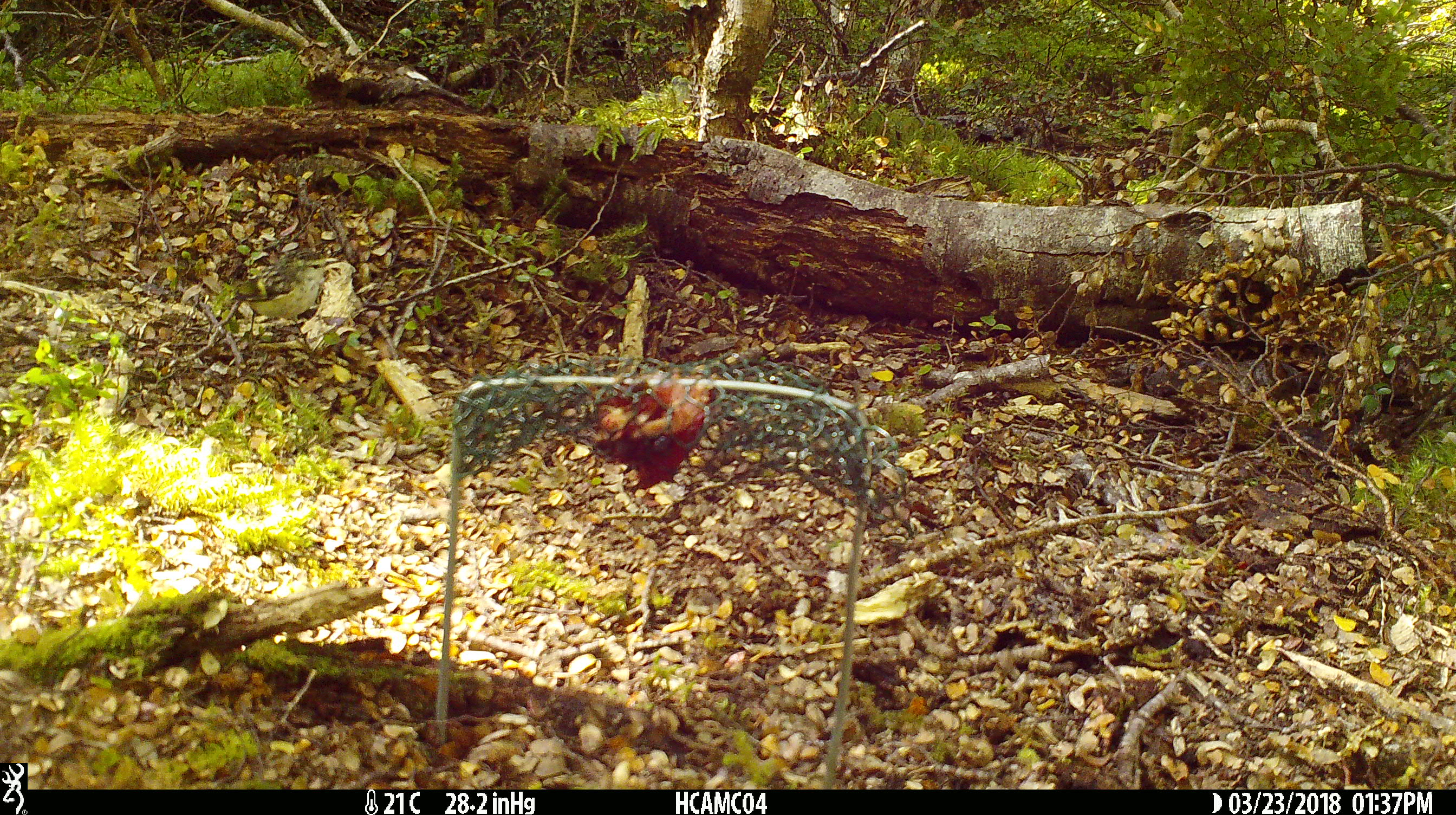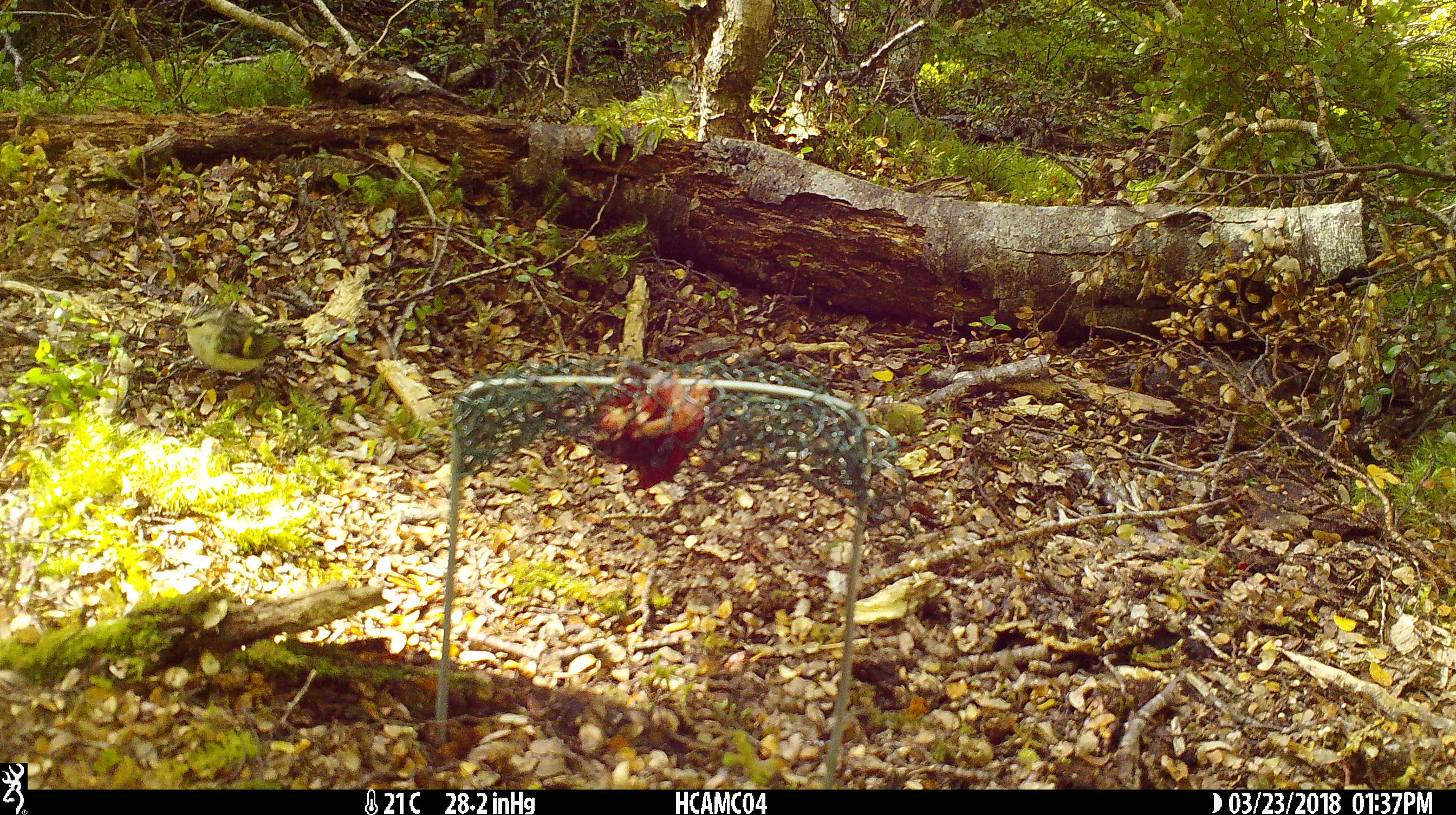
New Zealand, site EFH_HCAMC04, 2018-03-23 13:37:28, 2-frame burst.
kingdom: Animalia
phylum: Chordata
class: Aves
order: Passeriformes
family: Acanthisittidae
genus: Acanthisitta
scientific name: Acanthisitta chloris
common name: rifleman